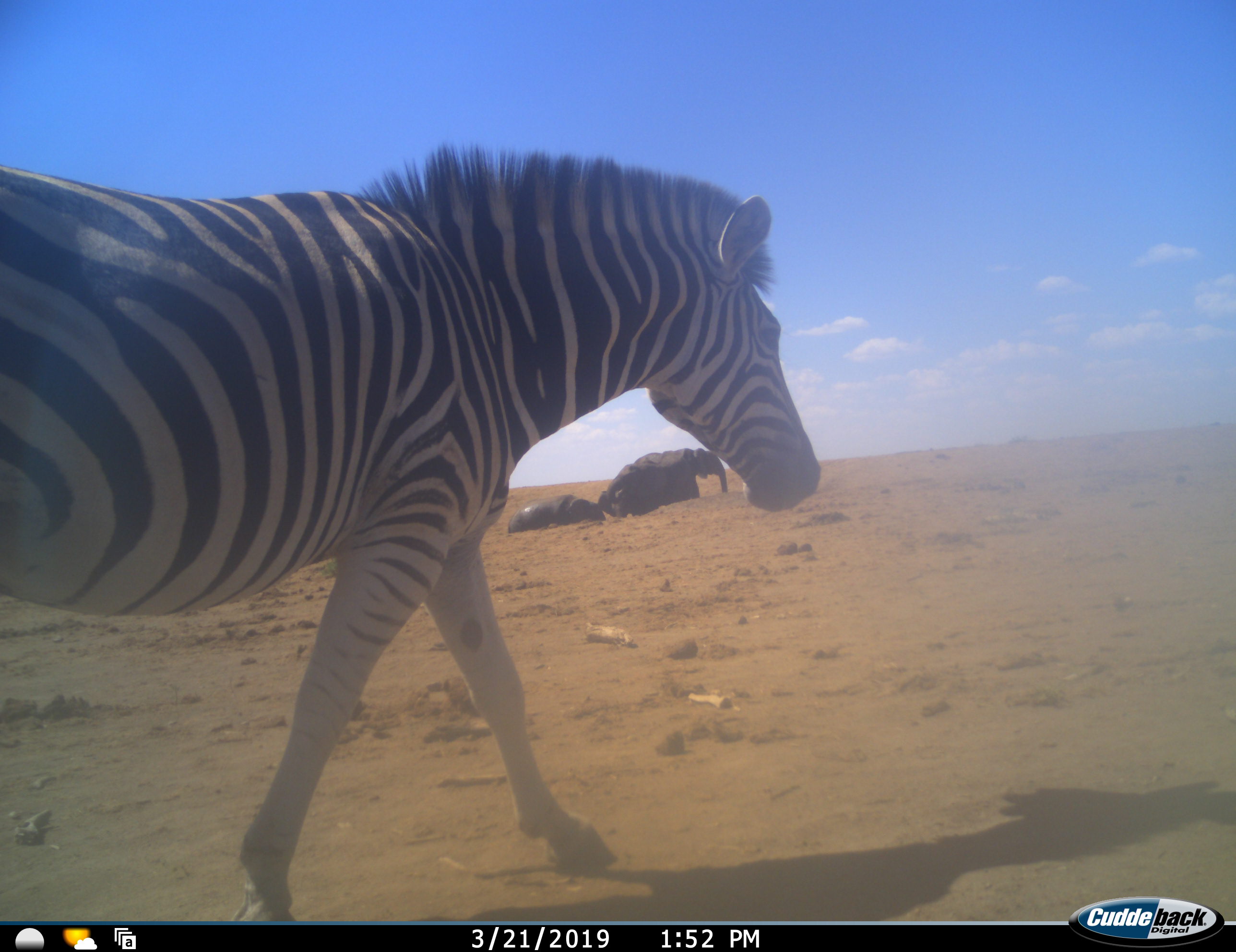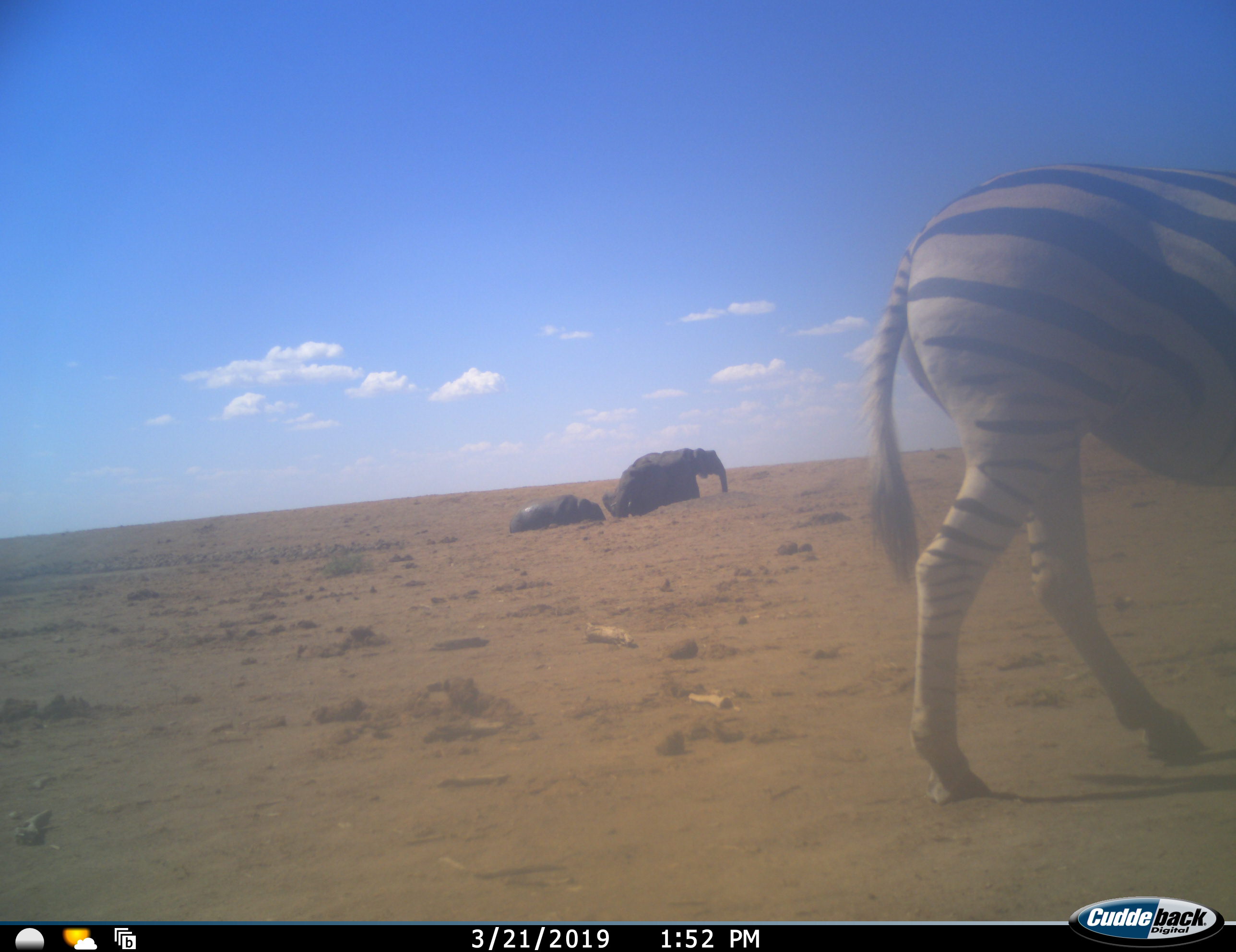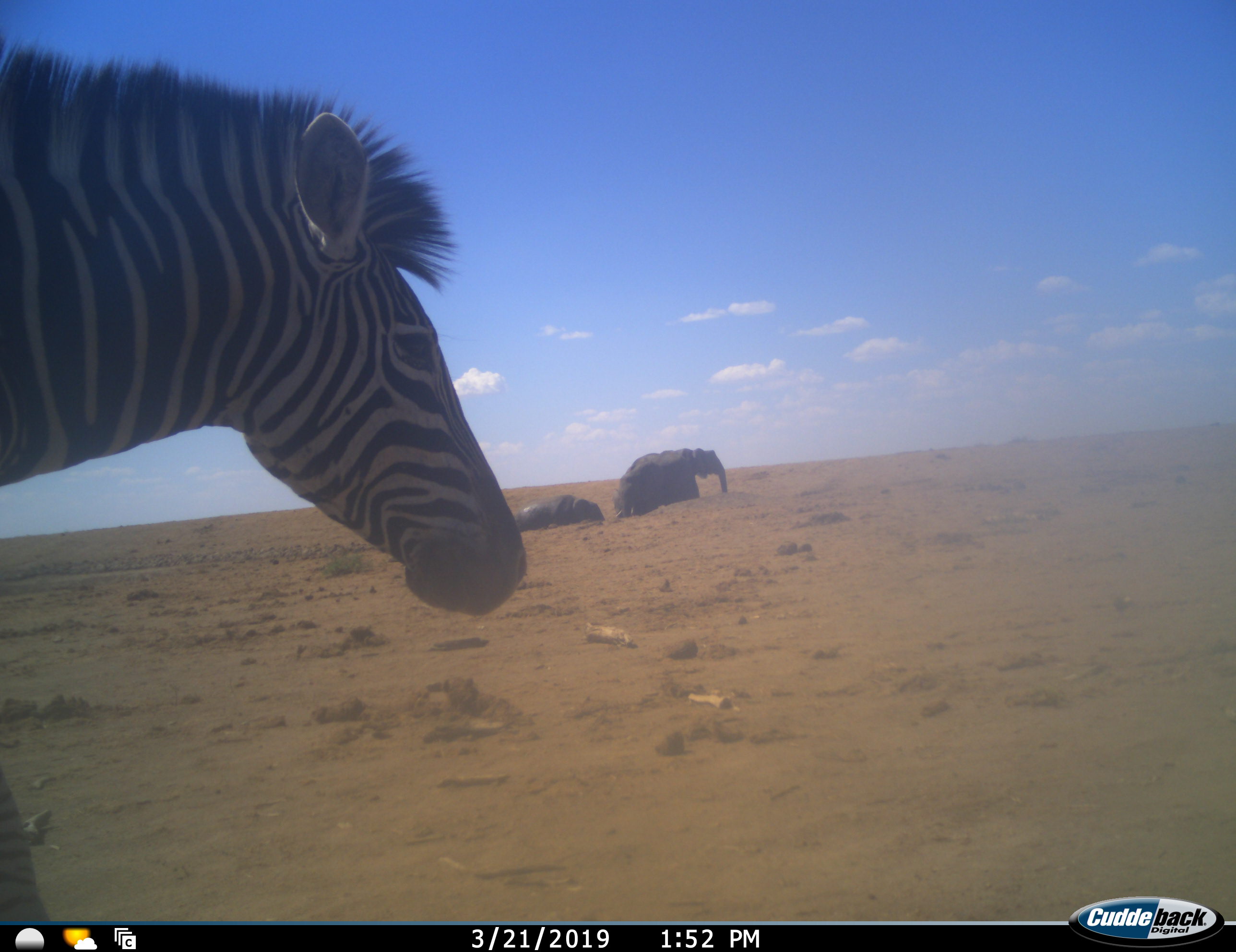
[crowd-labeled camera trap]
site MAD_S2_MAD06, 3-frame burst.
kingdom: Animalia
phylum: Chordata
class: Mammalia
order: Proboscidea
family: Elephantidae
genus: Loxodonta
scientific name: Loxodonta africana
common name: african bush elephant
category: elephant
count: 3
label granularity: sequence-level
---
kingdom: Animalia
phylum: Chordata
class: Mammalia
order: Perissodactyla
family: Equidae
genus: Equus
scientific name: Equus quagga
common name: plains zebra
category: zebraplains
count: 1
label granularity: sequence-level